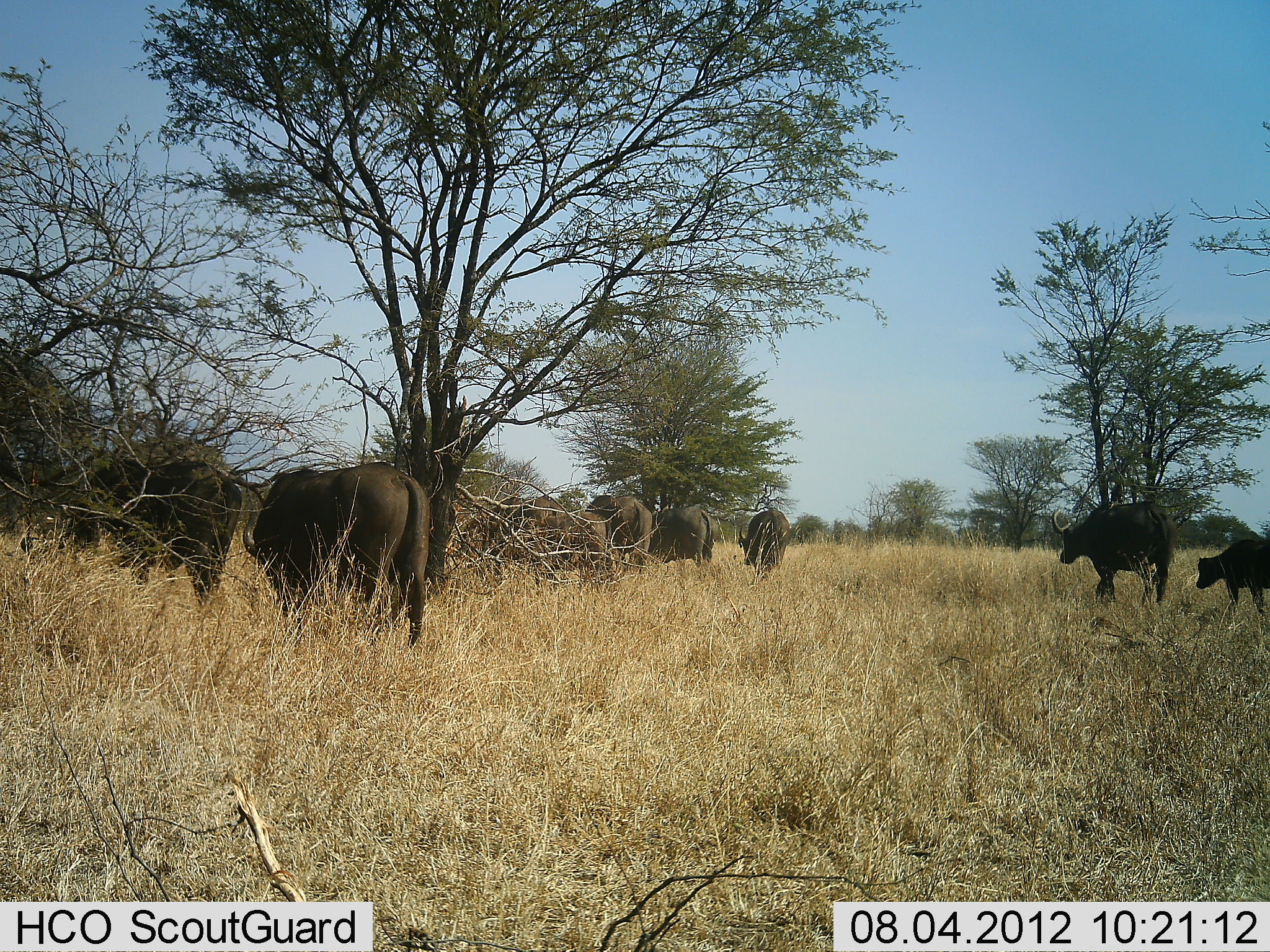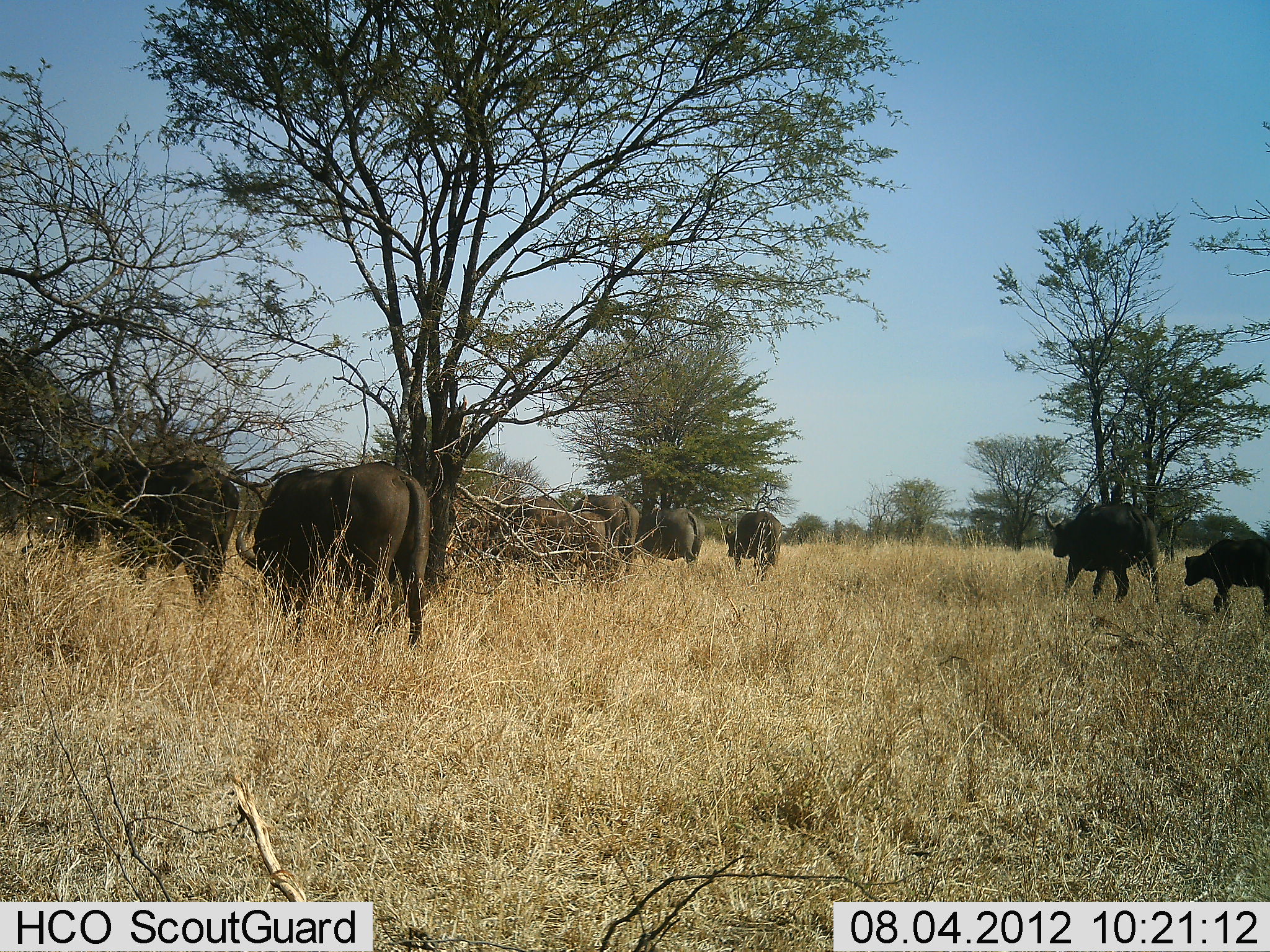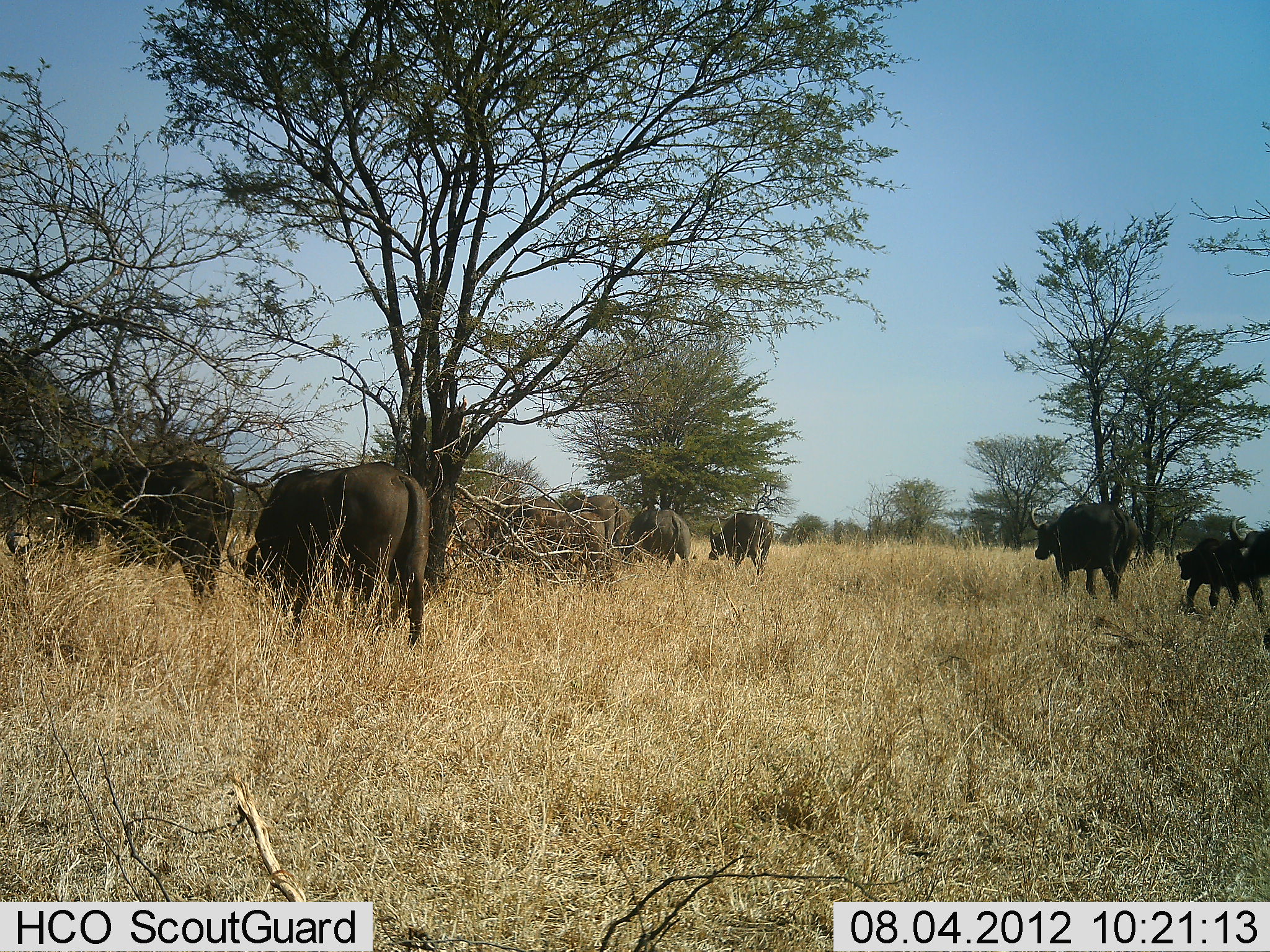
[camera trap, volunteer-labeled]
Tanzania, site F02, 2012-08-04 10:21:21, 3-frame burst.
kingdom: Animalia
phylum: Chordata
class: Mammalia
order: Artiodactyla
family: Bovidae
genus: Syncerus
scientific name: Syncerus caffer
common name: cape buffalo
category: buffalo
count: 8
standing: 20%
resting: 0%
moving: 80%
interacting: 0%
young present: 60%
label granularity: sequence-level